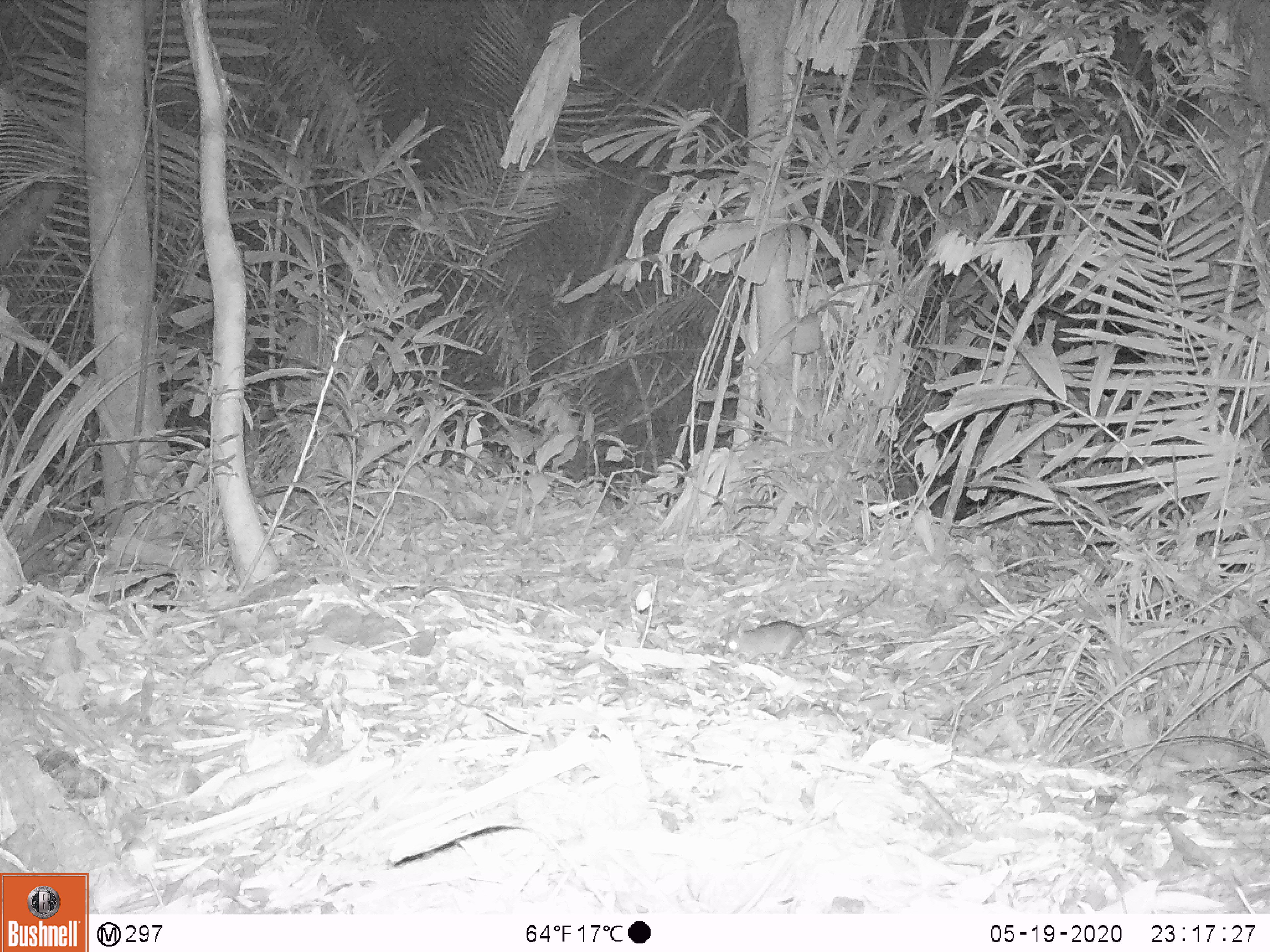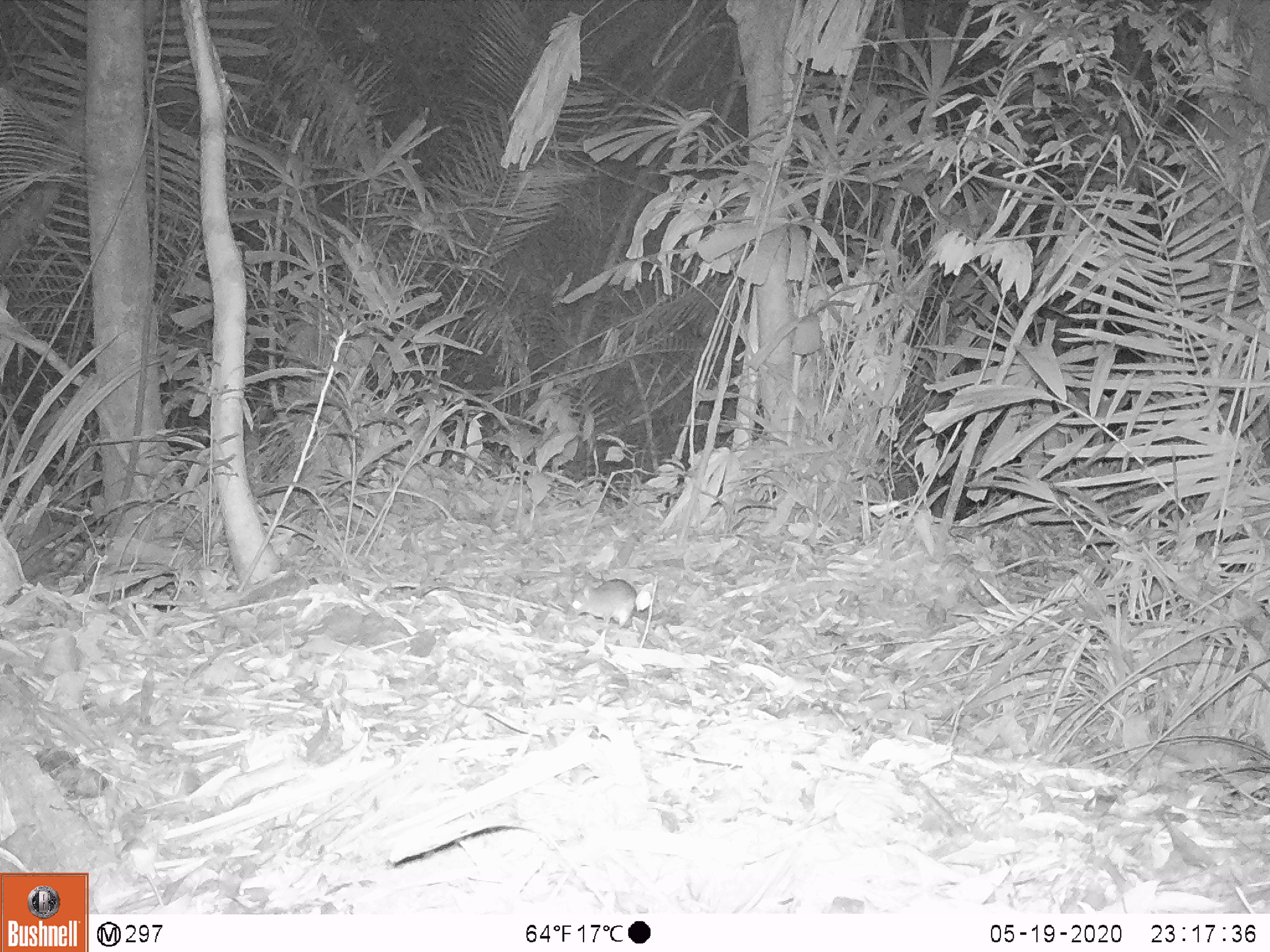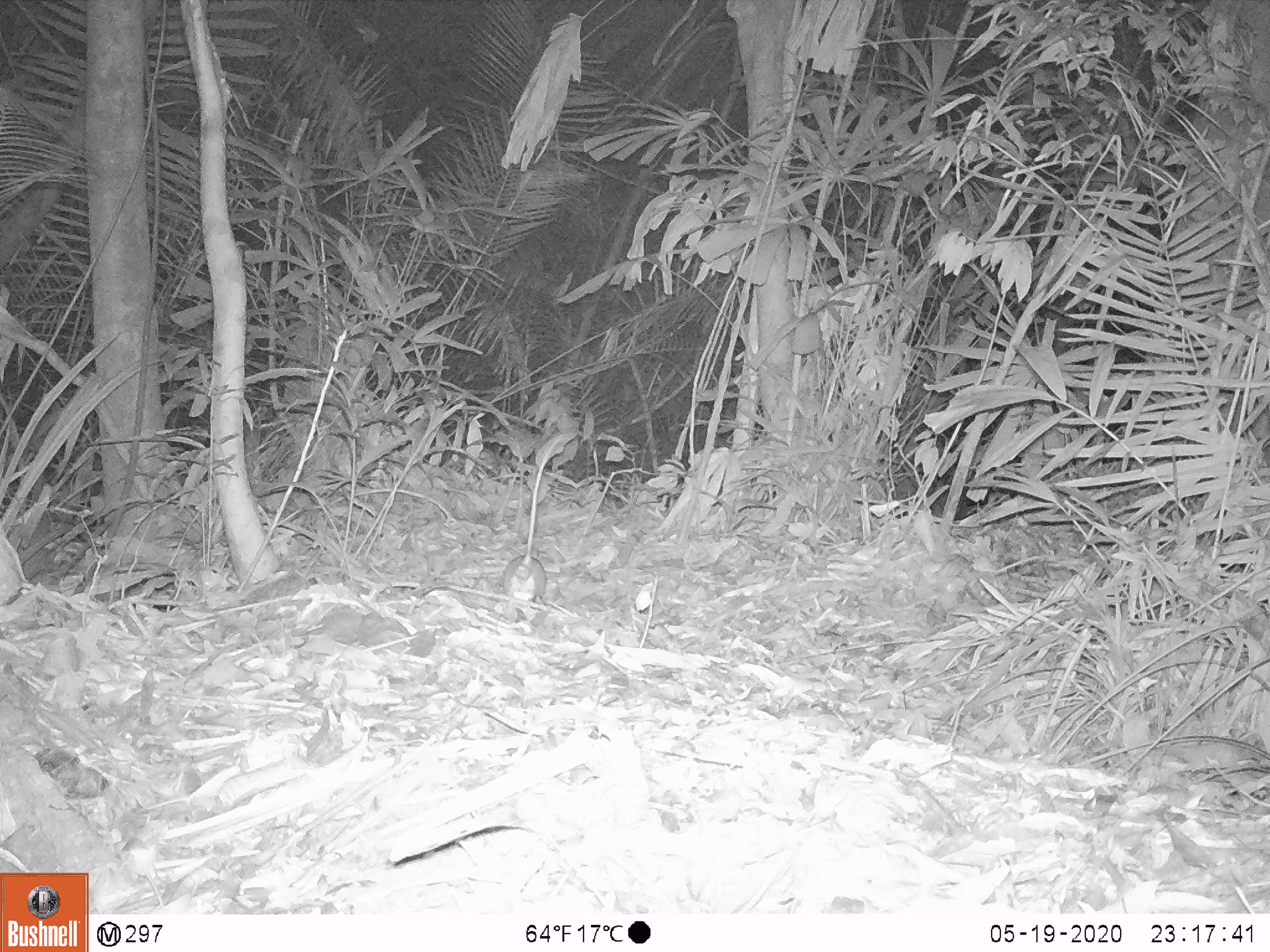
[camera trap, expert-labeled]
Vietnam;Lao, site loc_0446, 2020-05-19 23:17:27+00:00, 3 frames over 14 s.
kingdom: Animalia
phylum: Chordata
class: Mammalia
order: Rodentia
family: Muridae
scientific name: Muridae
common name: old-world mice and rats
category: unidentified murid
Unidentified murid (old-world mice and rats) (Muridae). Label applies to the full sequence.